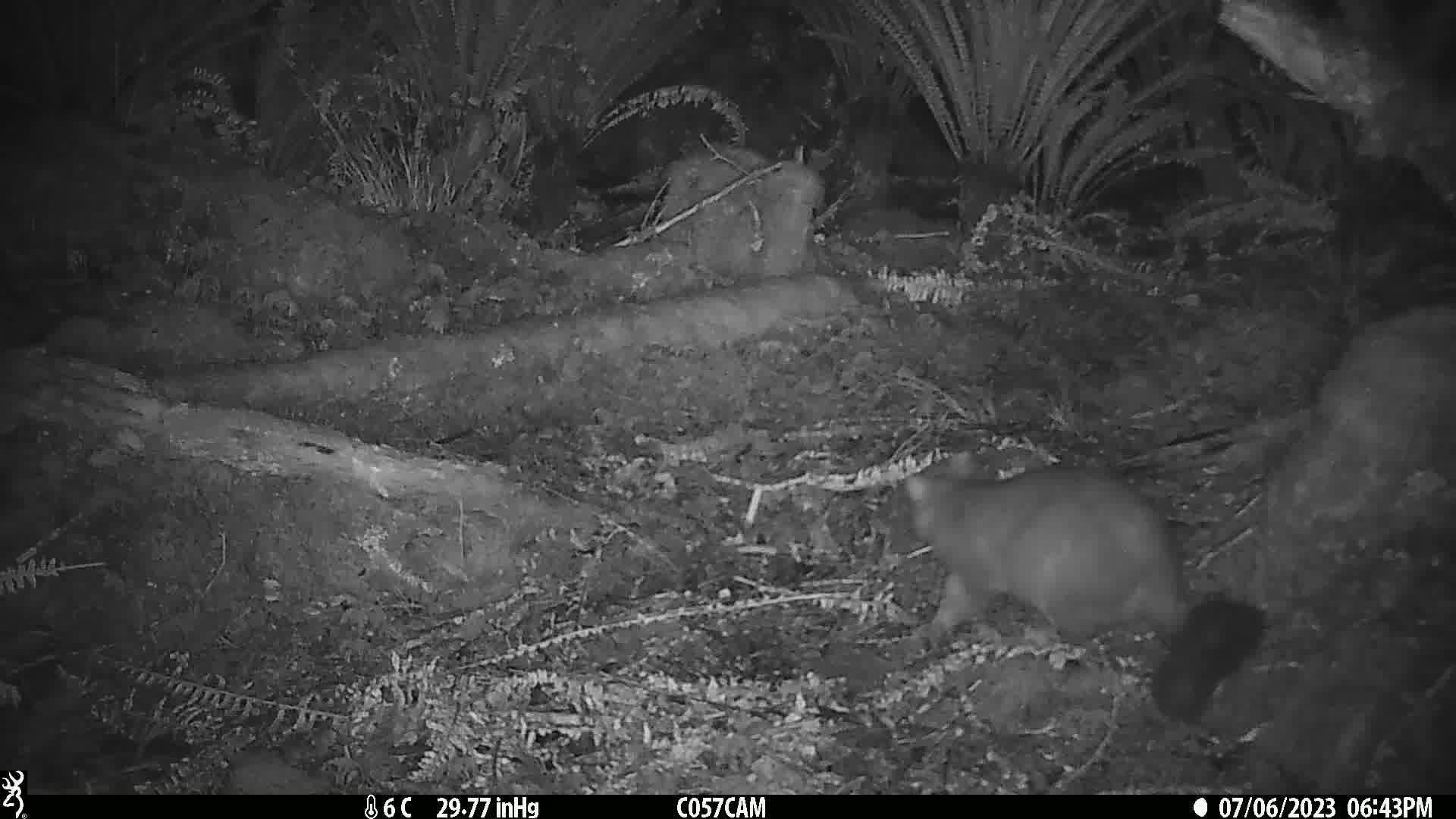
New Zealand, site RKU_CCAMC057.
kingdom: Animalia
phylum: Chordata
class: Mammalia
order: Diprotodontia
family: Phalangeridae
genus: Trichosurus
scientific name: Trichosurus vulpecula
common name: common brushtail possum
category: possum